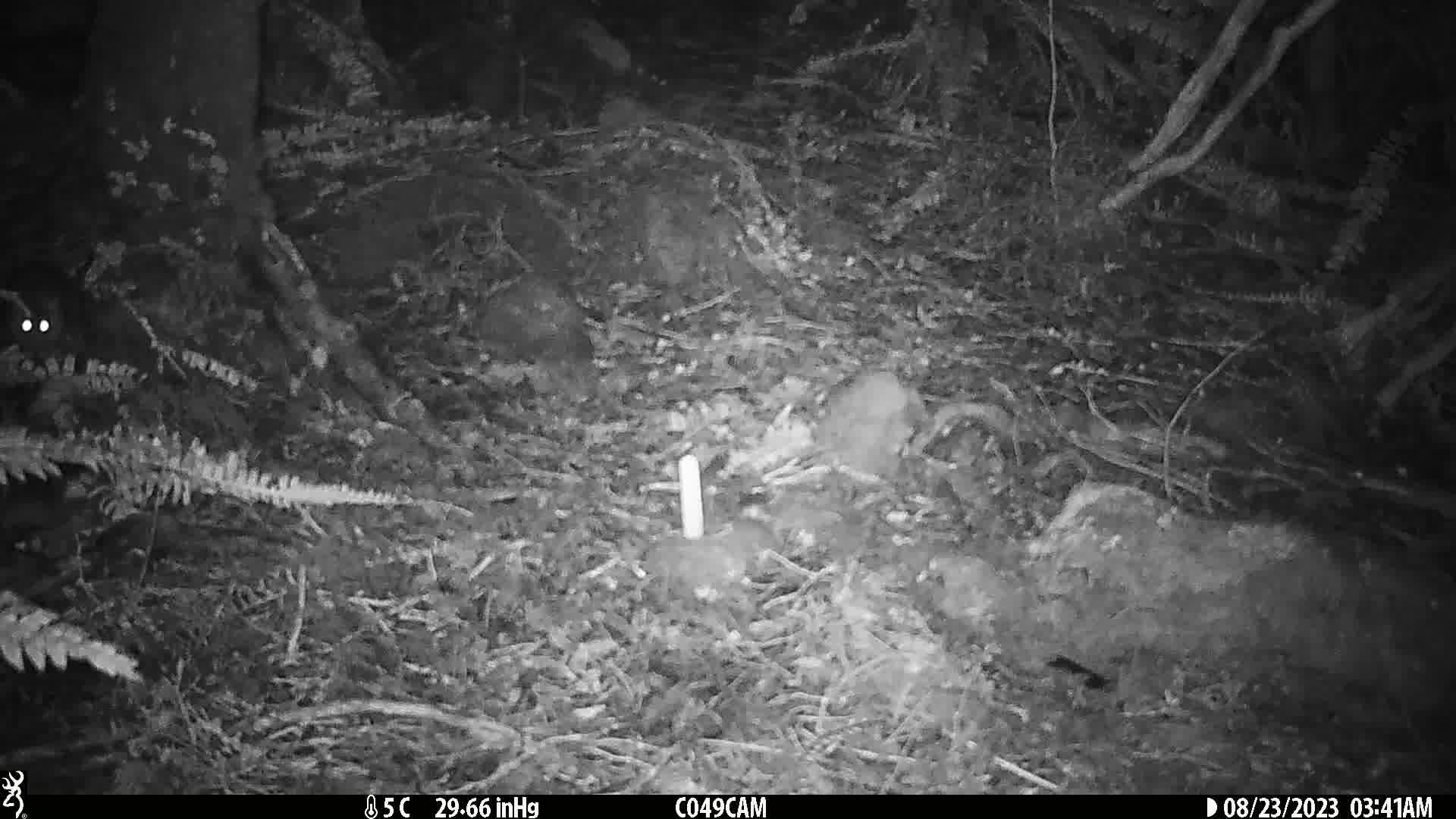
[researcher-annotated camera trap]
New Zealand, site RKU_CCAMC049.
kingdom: Animalia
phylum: Chordata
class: Mammalia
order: Rodentia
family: Muridae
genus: Rattus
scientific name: Rattus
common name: rat